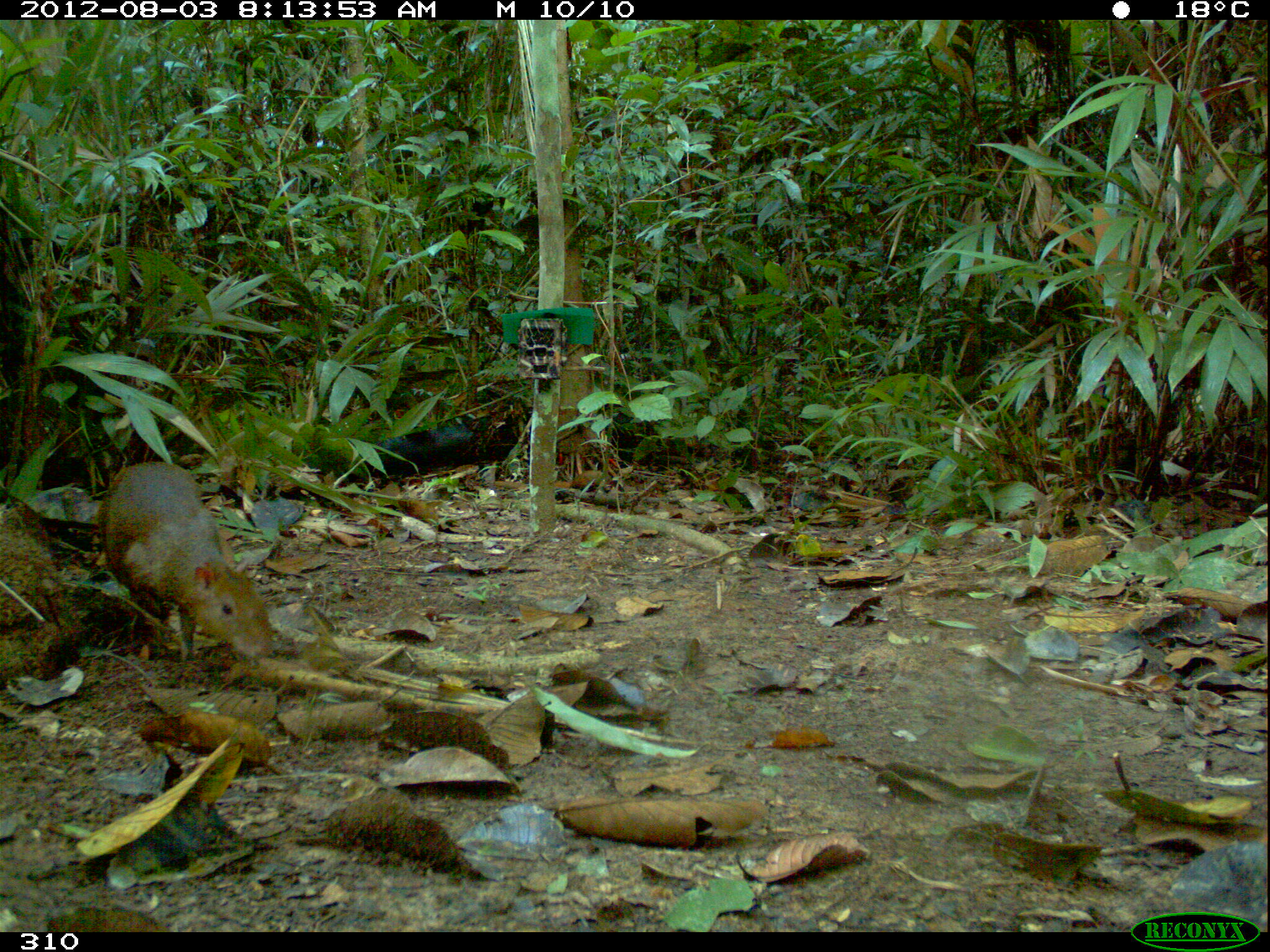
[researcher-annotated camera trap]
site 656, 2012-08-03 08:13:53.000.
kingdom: Animalia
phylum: Chordata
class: Mammalia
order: Rodentia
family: Dasyproctidae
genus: Dasyprocta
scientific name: Dasyprocta punctata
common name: central american agouti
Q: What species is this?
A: Dasyprocta punctata (central american agouti).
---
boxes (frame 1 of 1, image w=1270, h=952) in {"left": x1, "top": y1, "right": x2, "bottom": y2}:
dasyprocta punctata: {"left": 92, "top": 459, "right": 273, "bottom": 669}